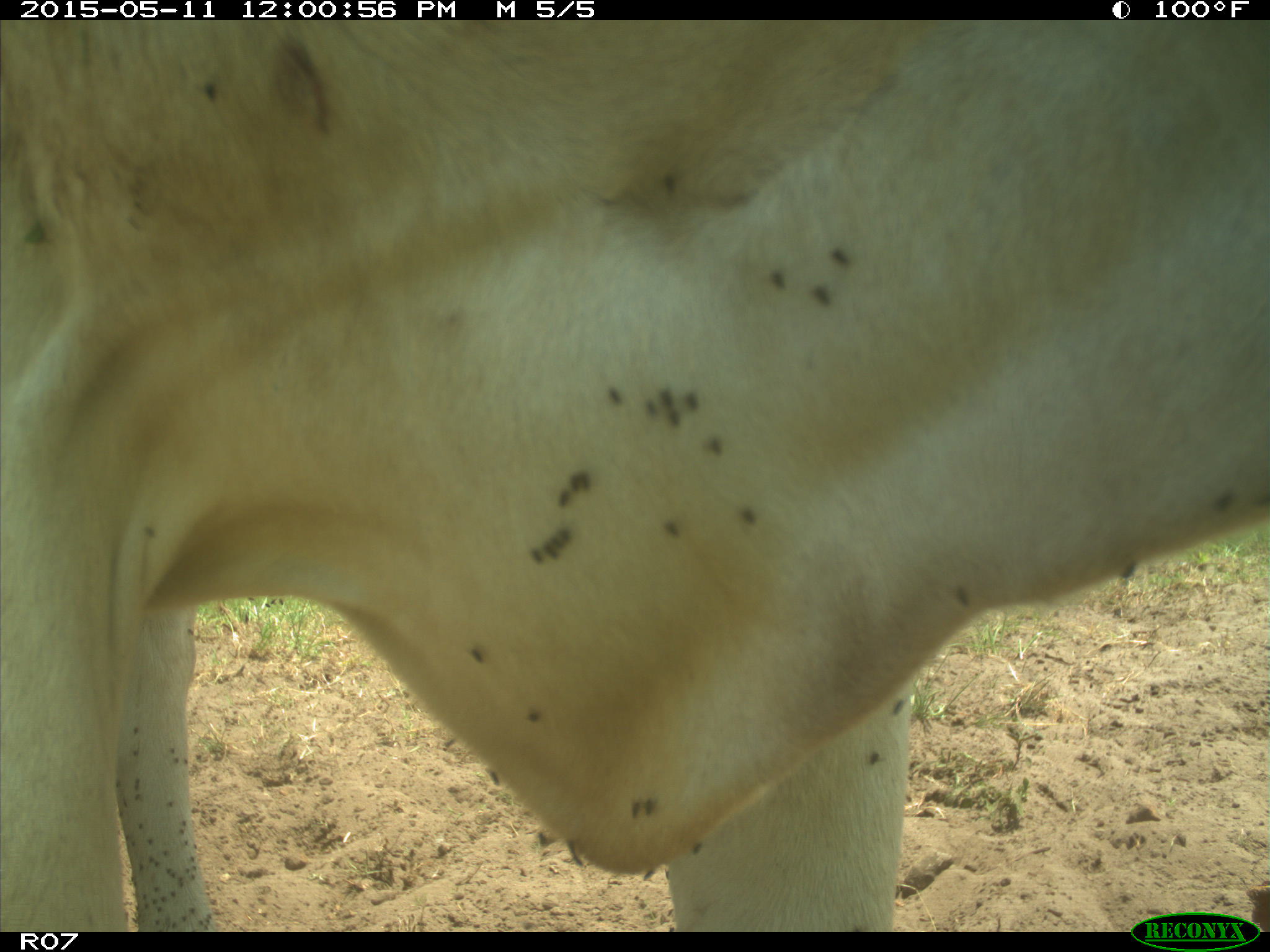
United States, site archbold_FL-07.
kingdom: Animalia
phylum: Chordata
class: Mammalia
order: Artiodactyla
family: Bovidae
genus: Bos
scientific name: Bos taurus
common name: domestic cow